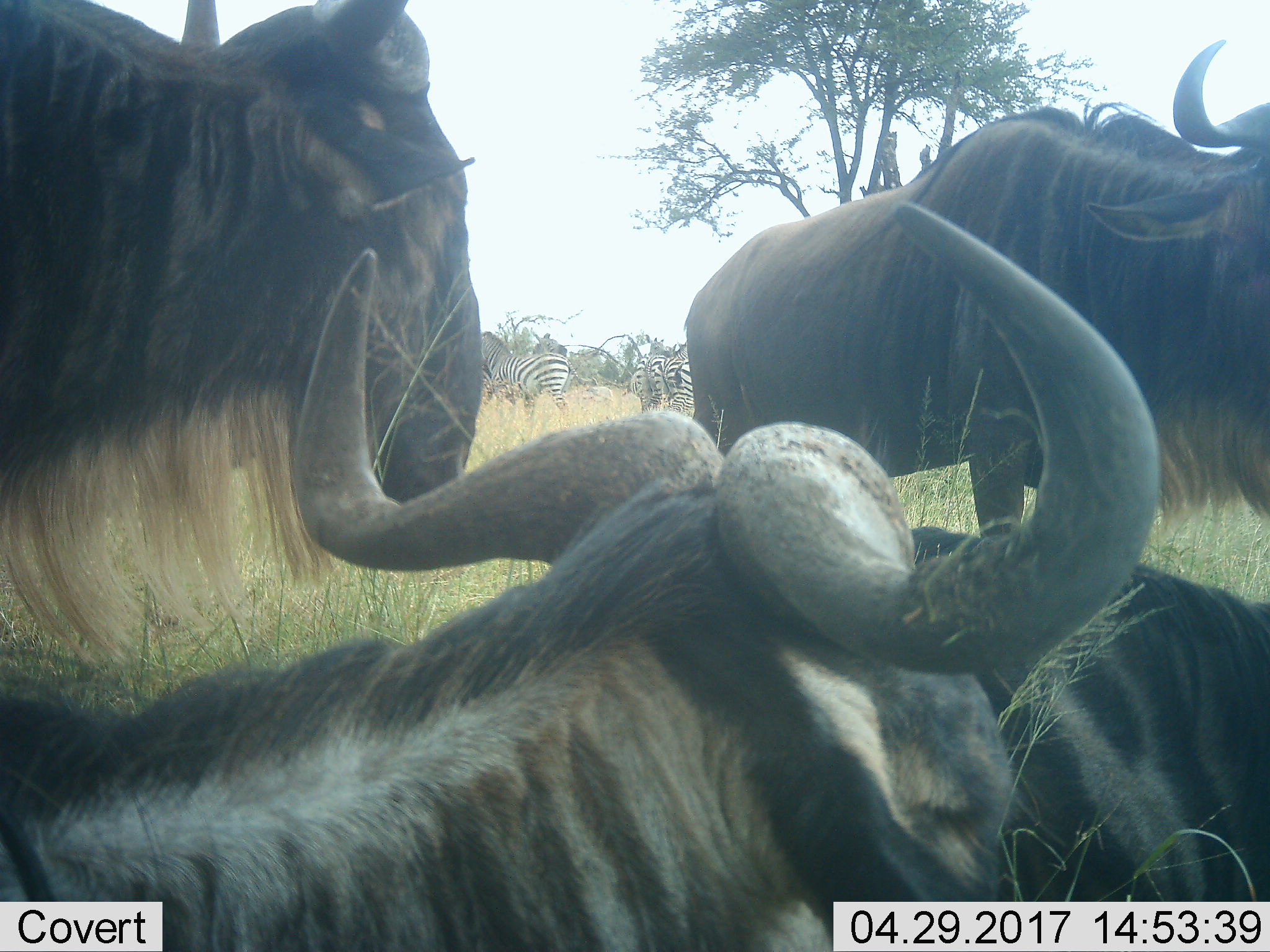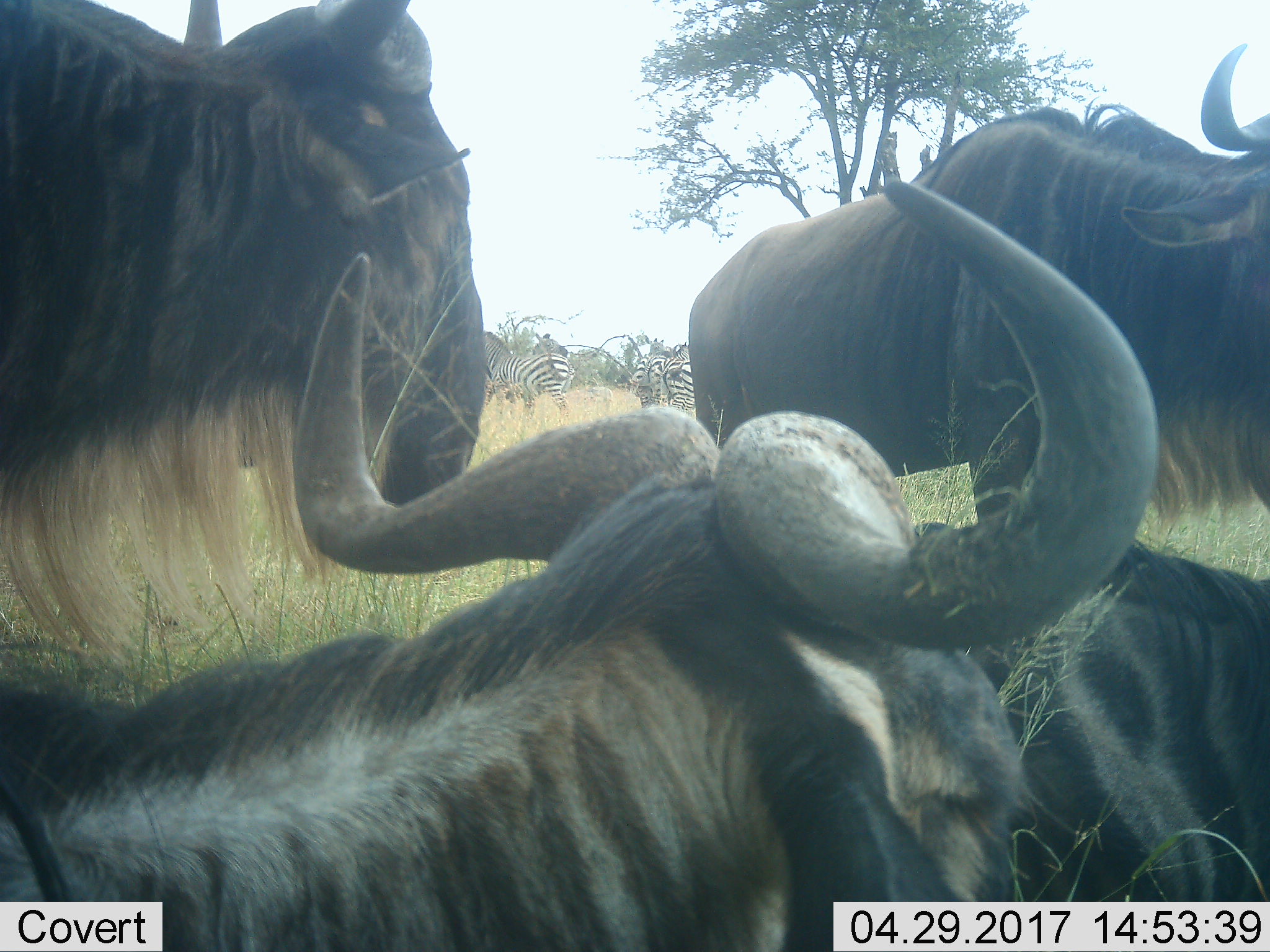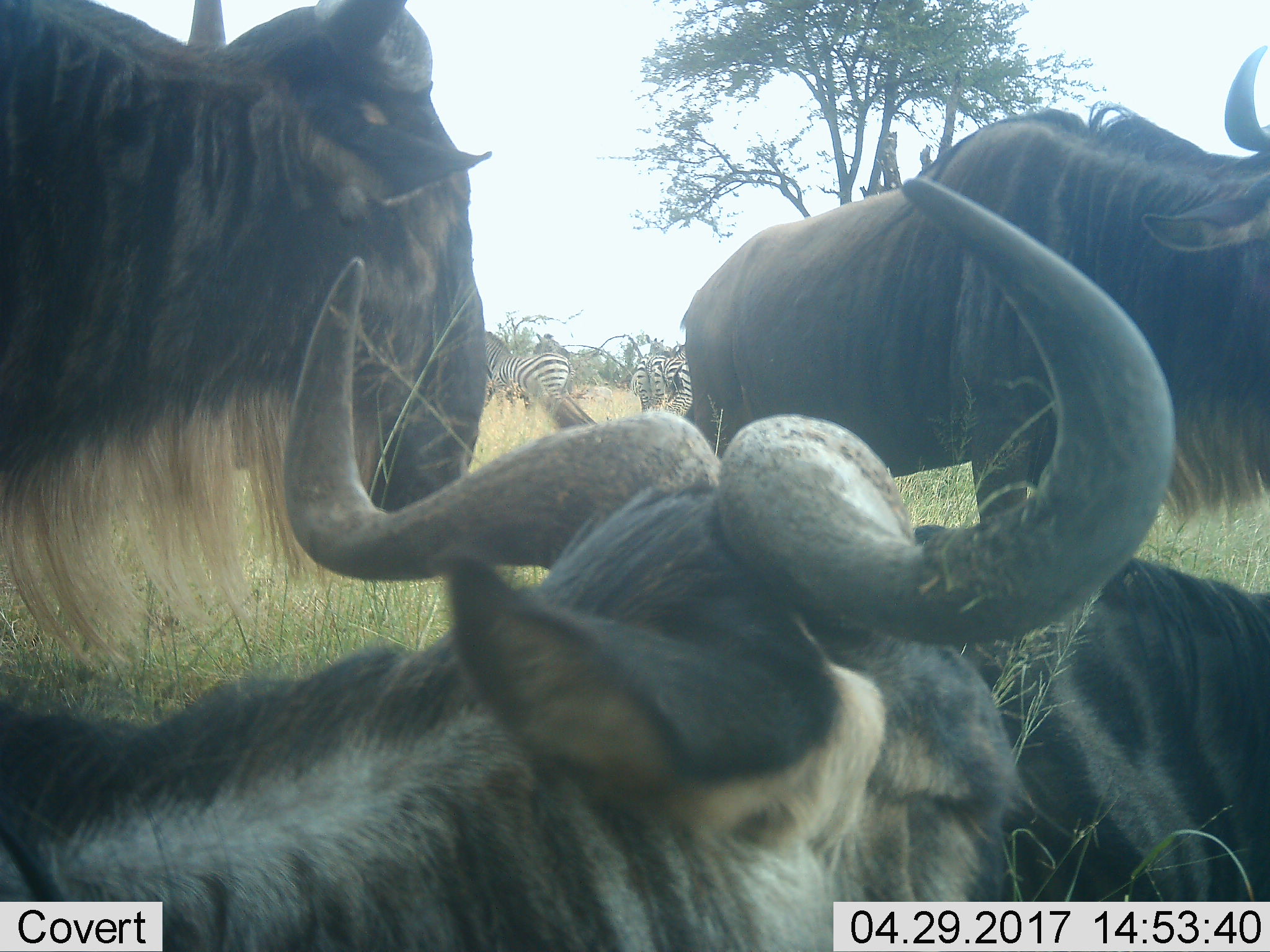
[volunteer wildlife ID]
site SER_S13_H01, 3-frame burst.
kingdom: Animalia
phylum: Chordata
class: Mammalia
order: Artiodactyla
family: Bovidae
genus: Connochaetes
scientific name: Connochaetes taurinus taurinus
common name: blue wildebeest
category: wildebeestblue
Wildebeestblue (blue wildebeest) (Connochaetes taurinus taurinus), count 4. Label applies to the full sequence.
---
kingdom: Animalia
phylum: Chordata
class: Mammalia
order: Perissodactyla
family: Equidae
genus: Equus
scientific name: Equus quagga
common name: plains zebra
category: zebraplains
Zebraplains (plains zebra) (Equus quagga), count 5. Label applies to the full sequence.